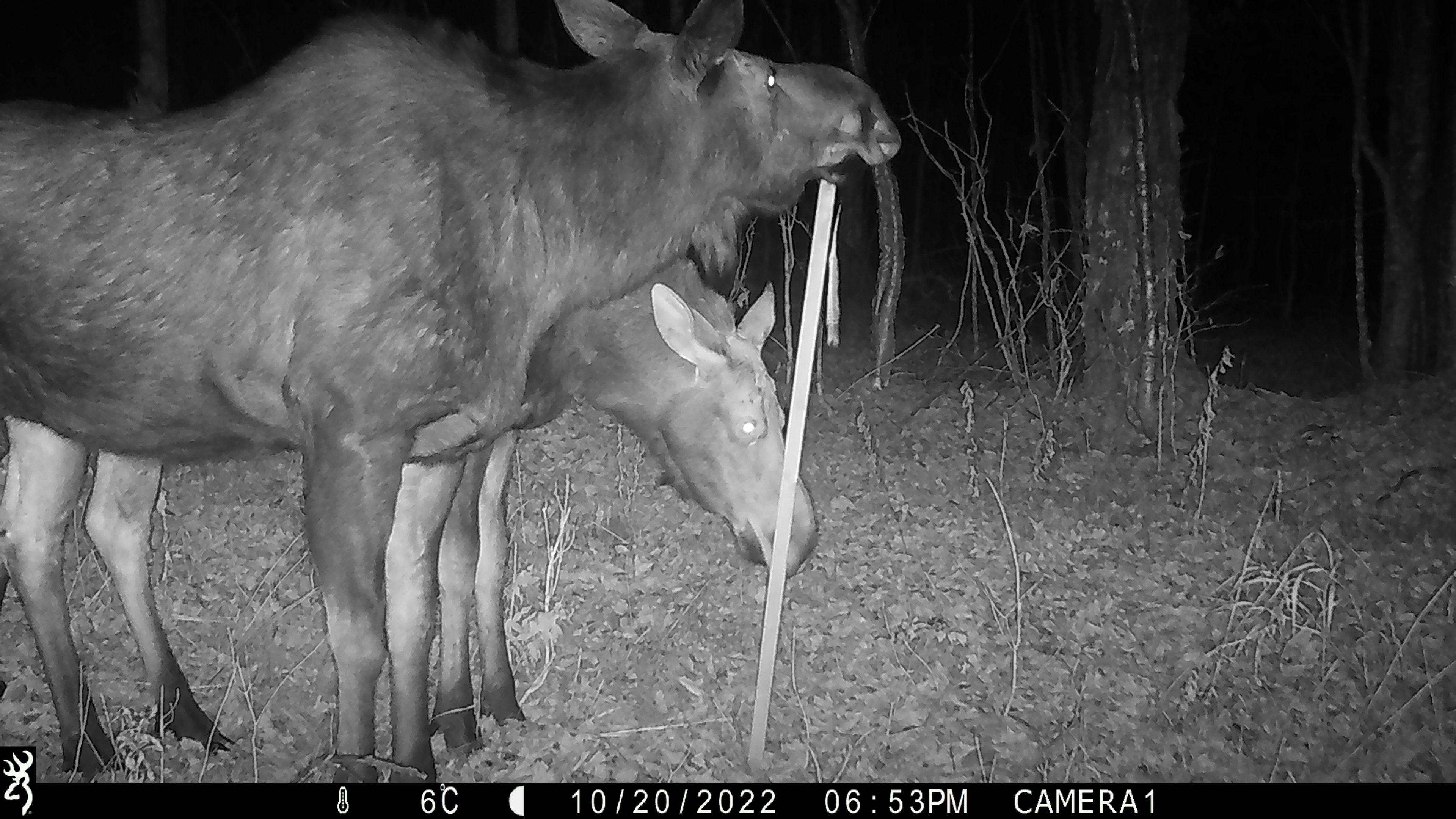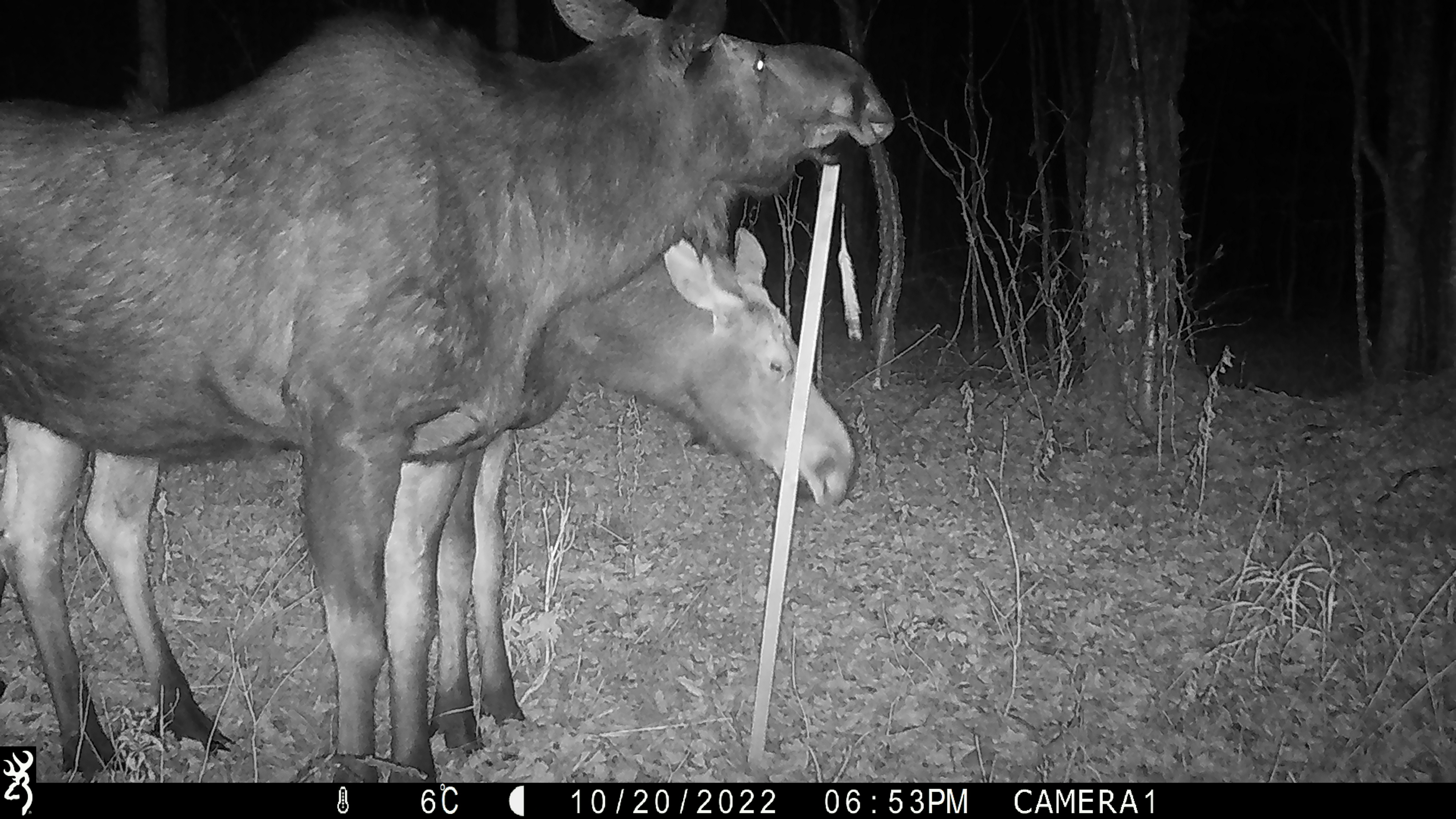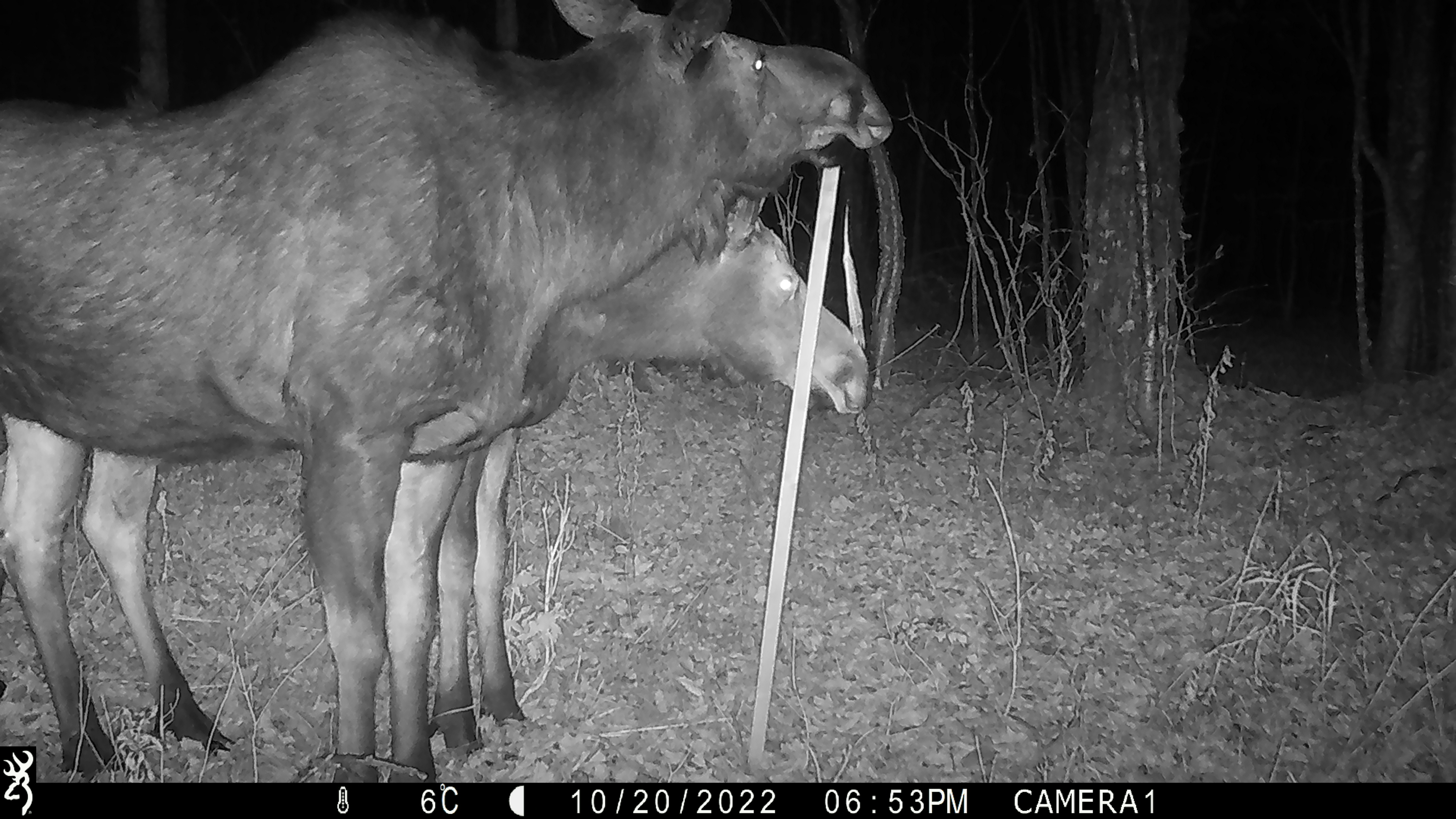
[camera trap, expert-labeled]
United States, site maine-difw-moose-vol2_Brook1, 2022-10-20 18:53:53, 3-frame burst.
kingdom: Animalia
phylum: Chordata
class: Mammalia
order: Artiodactyla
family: Cervidae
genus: Alces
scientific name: Alces alces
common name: moose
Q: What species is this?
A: Moose (Alces alces).